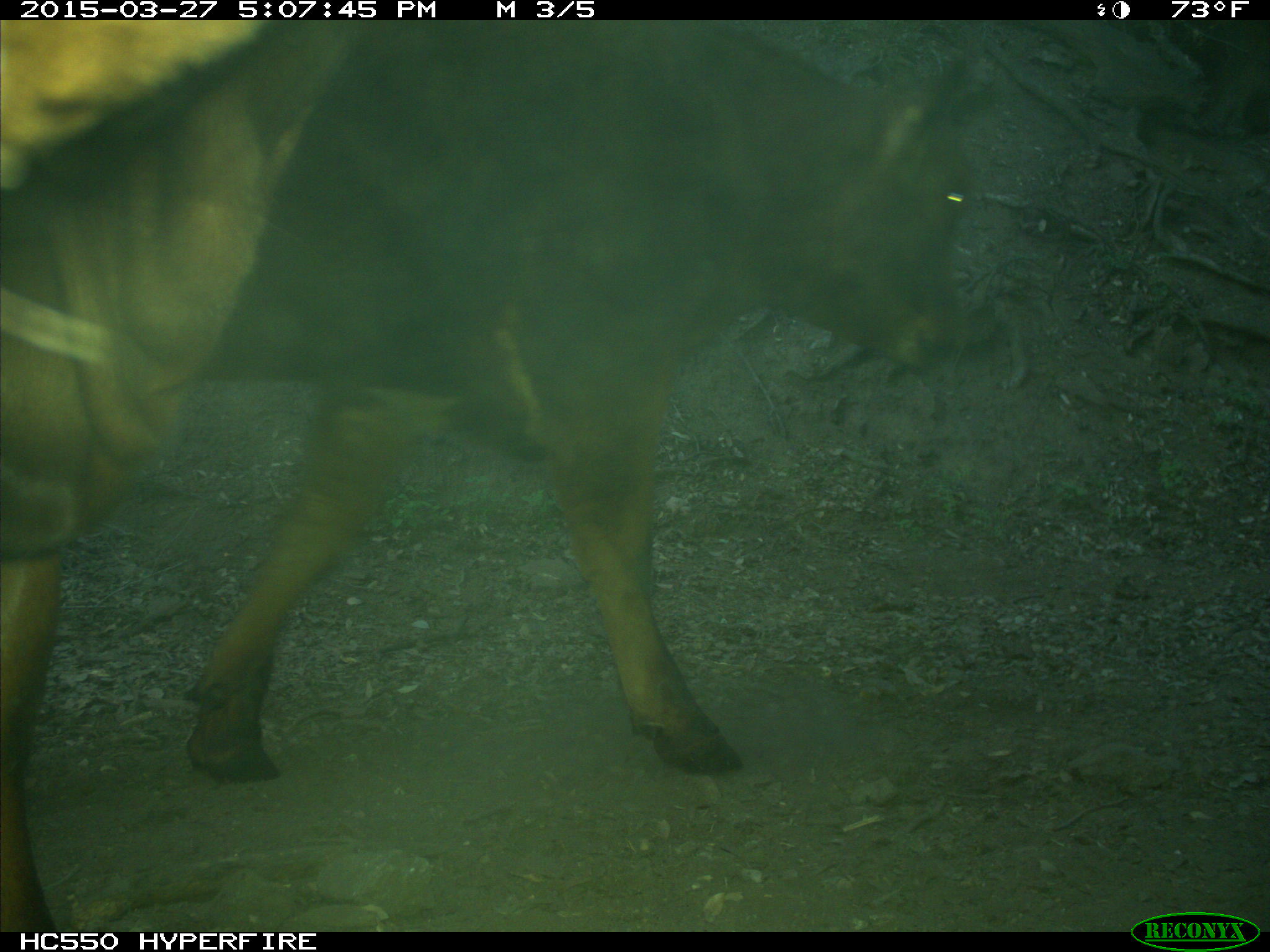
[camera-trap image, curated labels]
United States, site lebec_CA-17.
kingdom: Animalia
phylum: Chordata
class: Mammalia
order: Artiodactyla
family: Bovidae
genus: Bos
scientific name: Bos taurus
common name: domestic cow